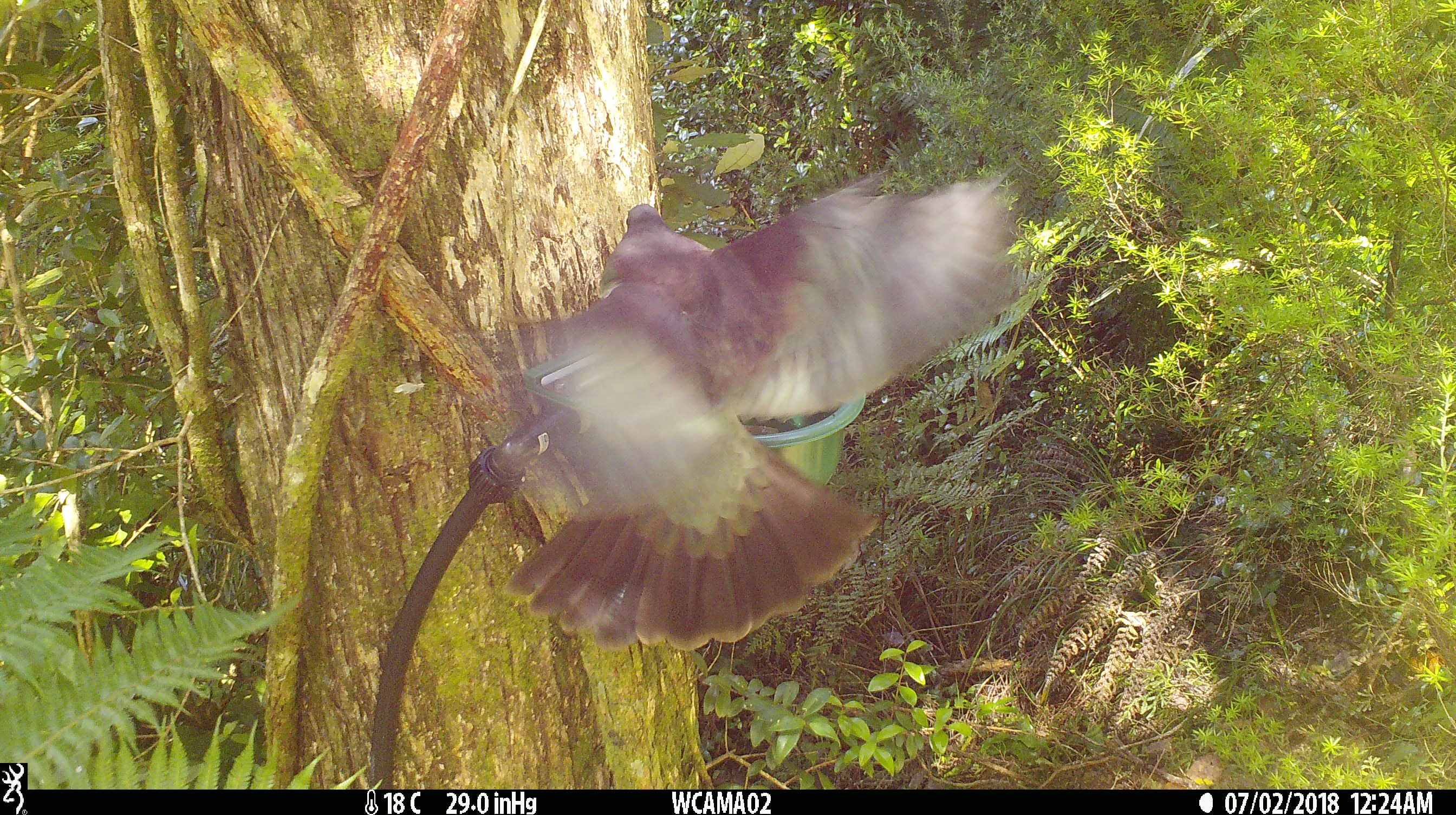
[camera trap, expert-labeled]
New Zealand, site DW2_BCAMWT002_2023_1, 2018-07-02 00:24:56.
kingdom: Animalia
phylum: Chordata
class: Aves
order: Columbiformes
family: Columbidae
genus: Hemiphaga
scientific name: Hemiphaga novaeseelandiae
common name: new zealand pigeon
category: kereru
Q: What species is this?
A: Kereru (new zealand pigeon) (Hemiphaga novaeseelandiae).